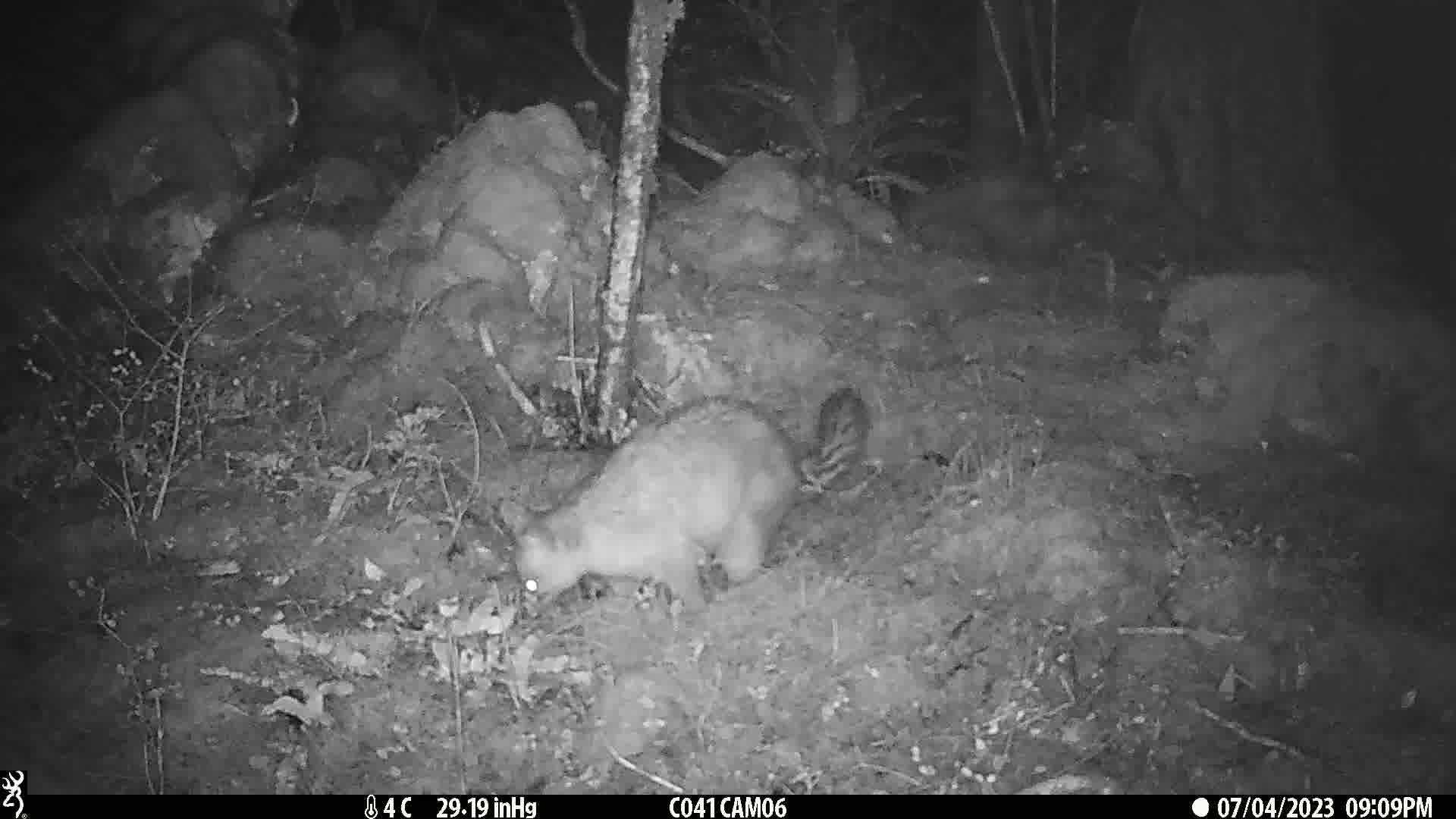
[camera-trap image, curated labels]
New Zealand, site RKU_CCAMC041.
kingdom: Animalia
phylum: Chordata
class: Mammalia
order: Diprotodontia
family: Phalangeridae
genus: Trichosurus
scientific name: Trichosurus vulpecula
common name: common brushtail possum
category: possum